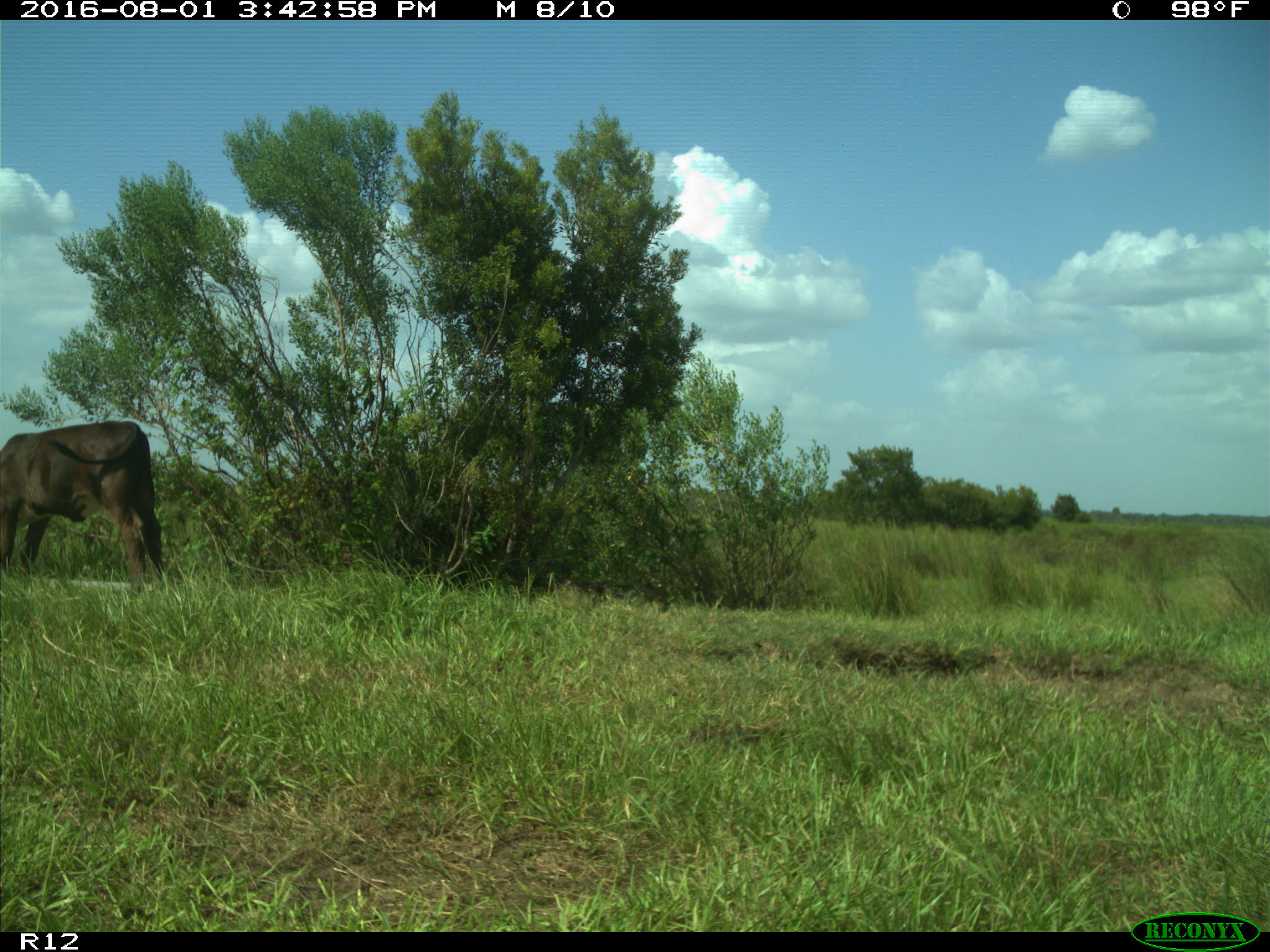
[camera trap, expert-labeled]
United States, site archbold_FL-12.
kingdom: Animalia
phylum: Chordata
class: Mammalia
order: Artiodactyla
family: Bovidae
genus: Bos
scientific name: Bos taurus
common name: domestic cow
Bos taurus (domestic cow).